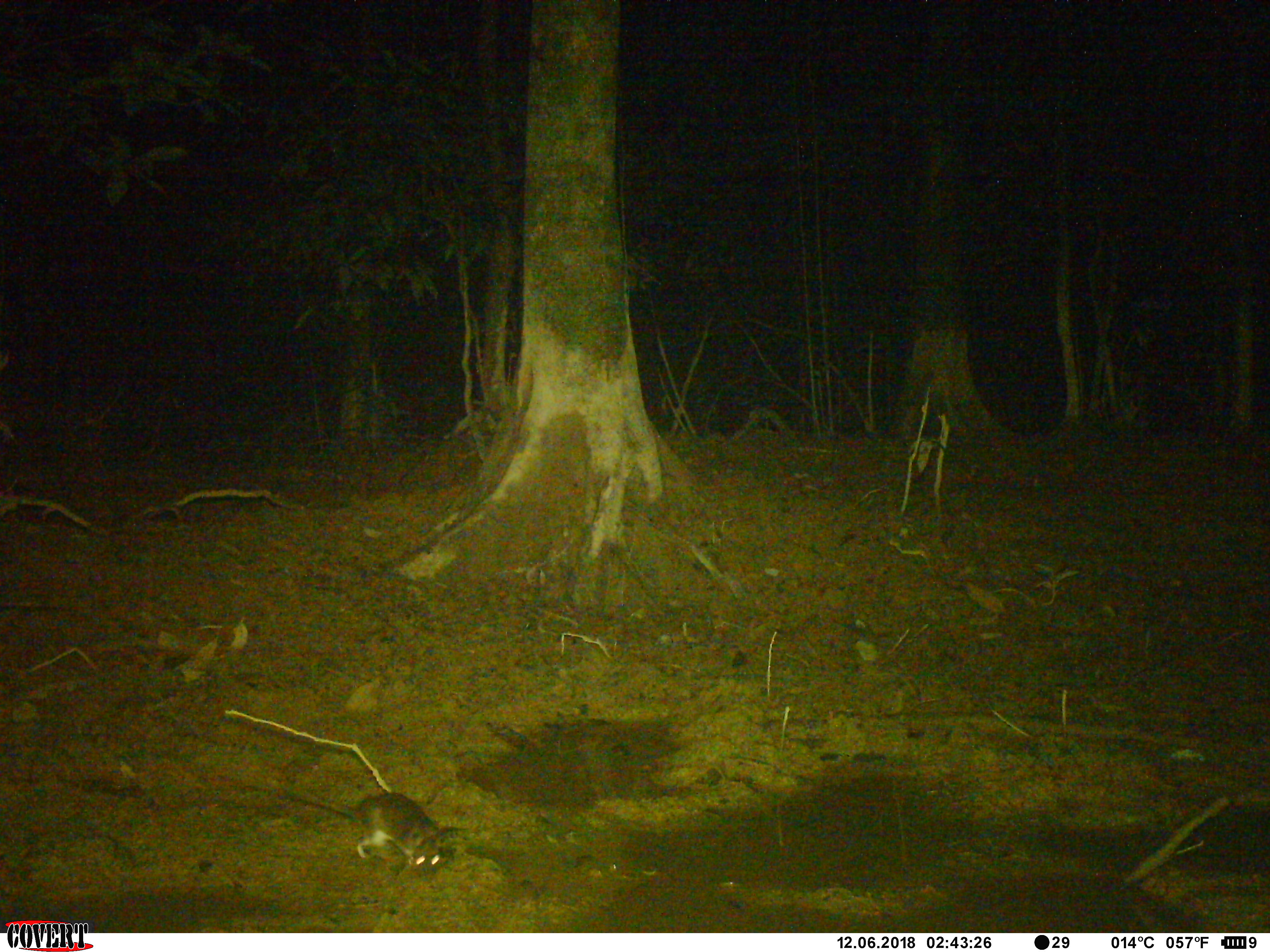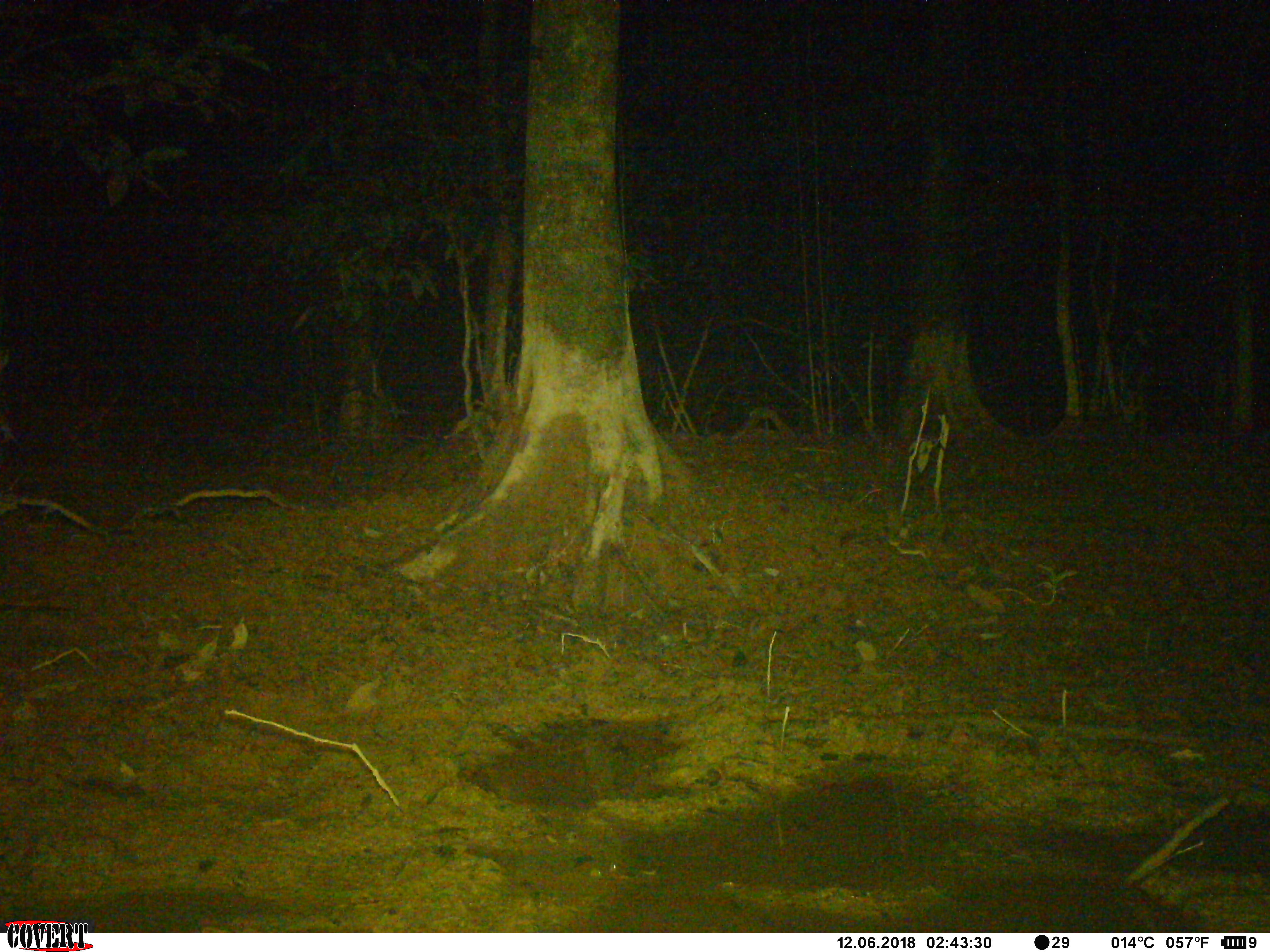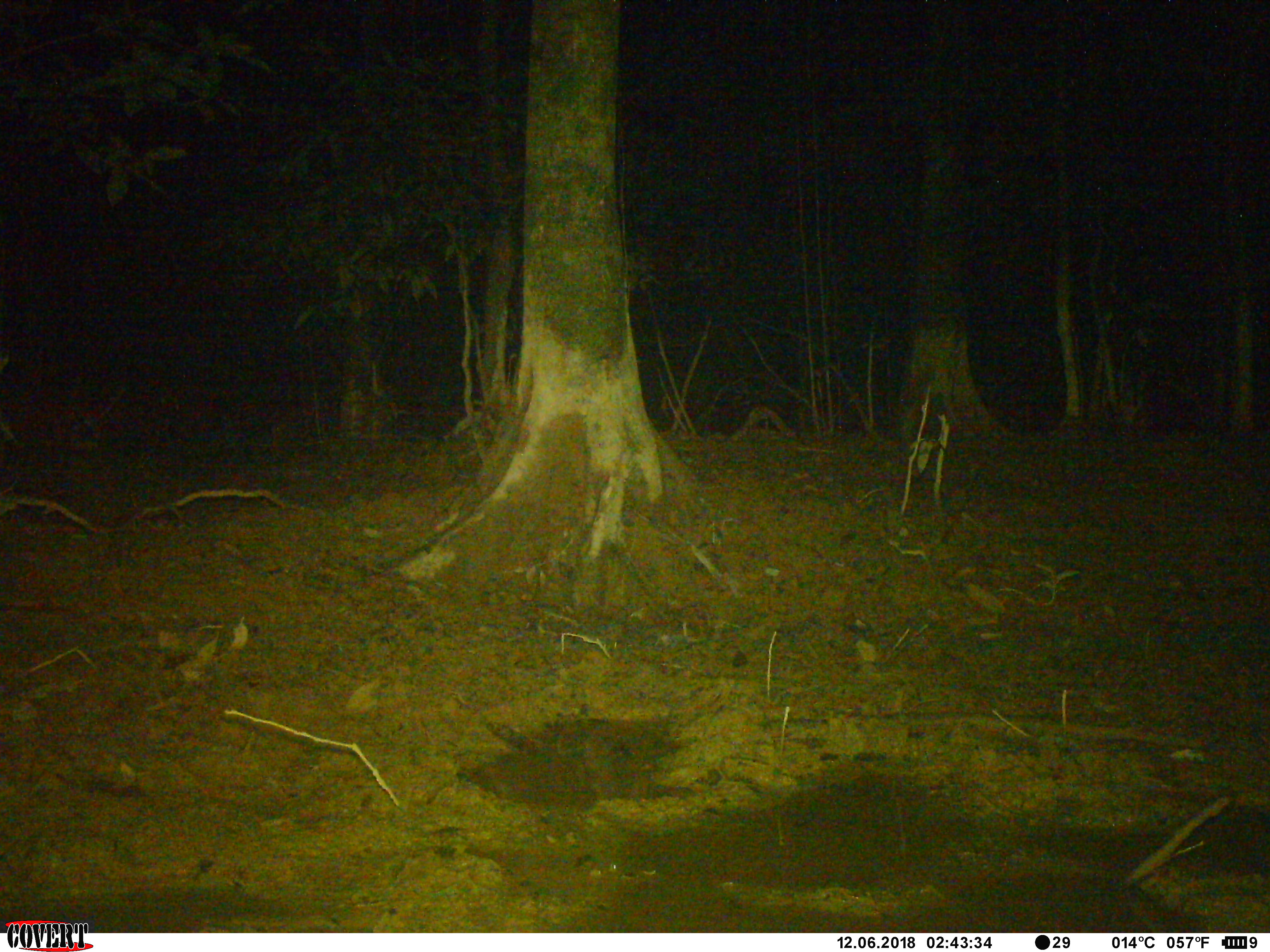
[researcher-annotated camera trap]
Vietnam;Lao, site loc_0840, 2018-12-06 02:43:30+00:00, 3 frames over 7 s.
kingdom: Animalia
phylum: Chordata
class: Mammalia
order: Rodentia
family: Muridae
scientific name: Muridae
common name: old-world mice and rats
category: unidentified murid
Unidentified murid (old-world mice and rats) (Muridae). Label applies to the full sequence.